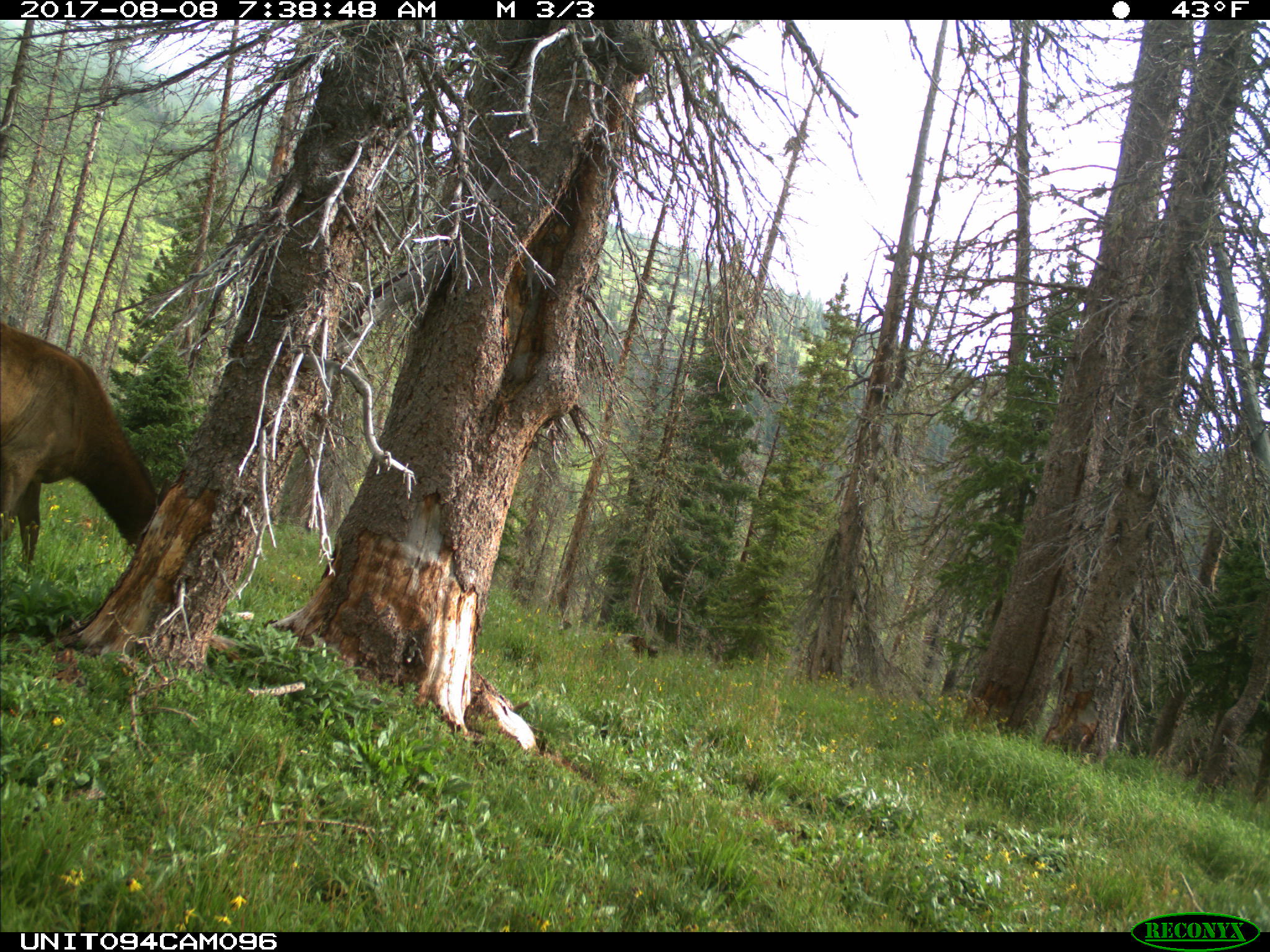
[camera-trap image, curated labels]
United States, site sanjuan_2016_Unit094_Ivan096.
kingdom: Animalia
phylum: Chordata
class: Mammalia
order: Artiodactyla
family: Cervidae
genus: Cervus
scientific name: Cervus elaphus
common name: red deer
Cervus elaphus (red deer).